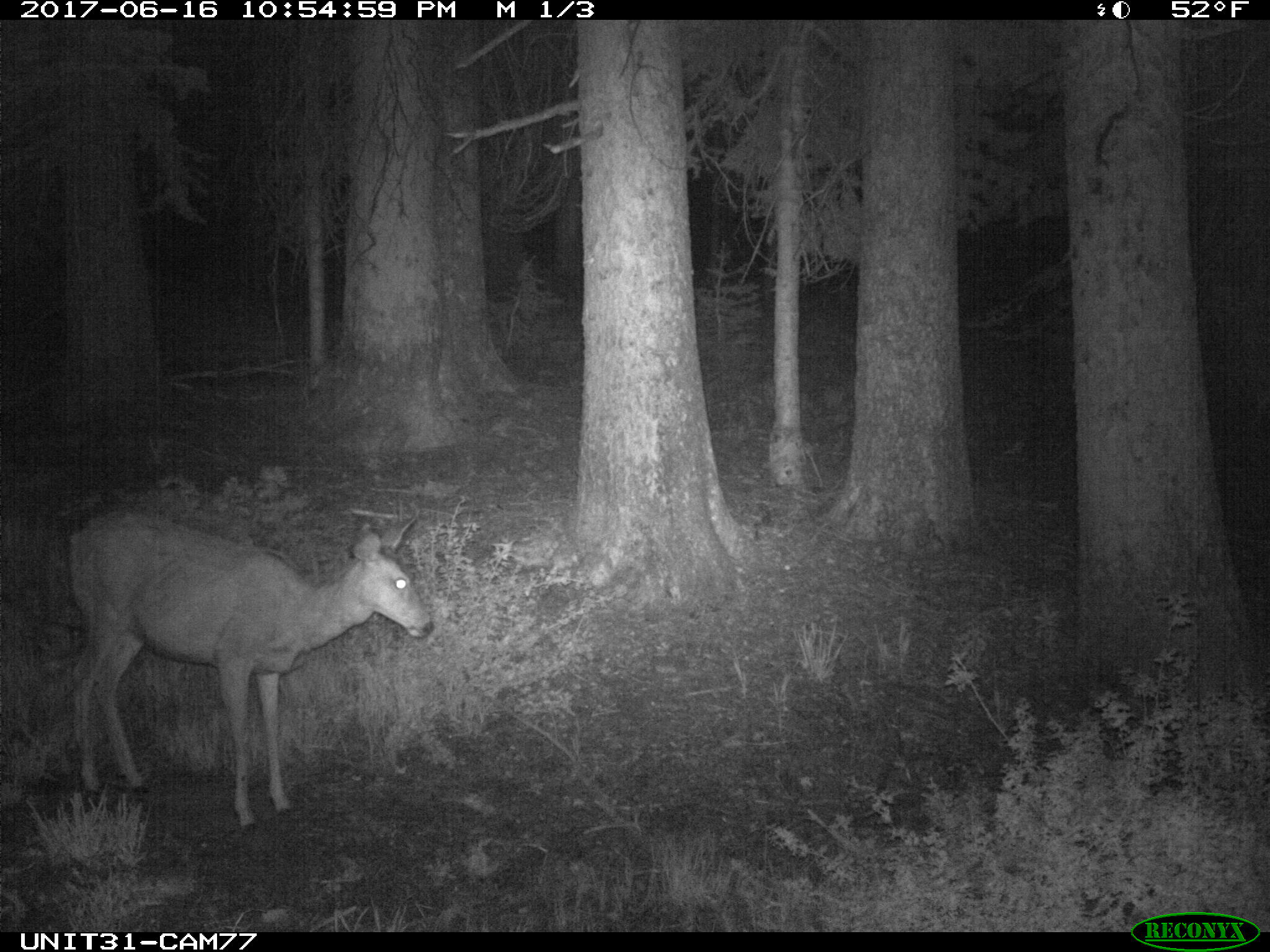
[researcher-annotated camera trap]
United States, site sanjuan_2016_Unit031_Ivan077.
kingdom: Animalia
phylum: Chordata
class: Mammalia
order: Artiodactyla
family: Cervidae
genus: Odocoileus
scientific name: Odocoileus hemionus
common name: mule deer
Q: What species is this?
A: Odocoileus hemionus (mule deer).